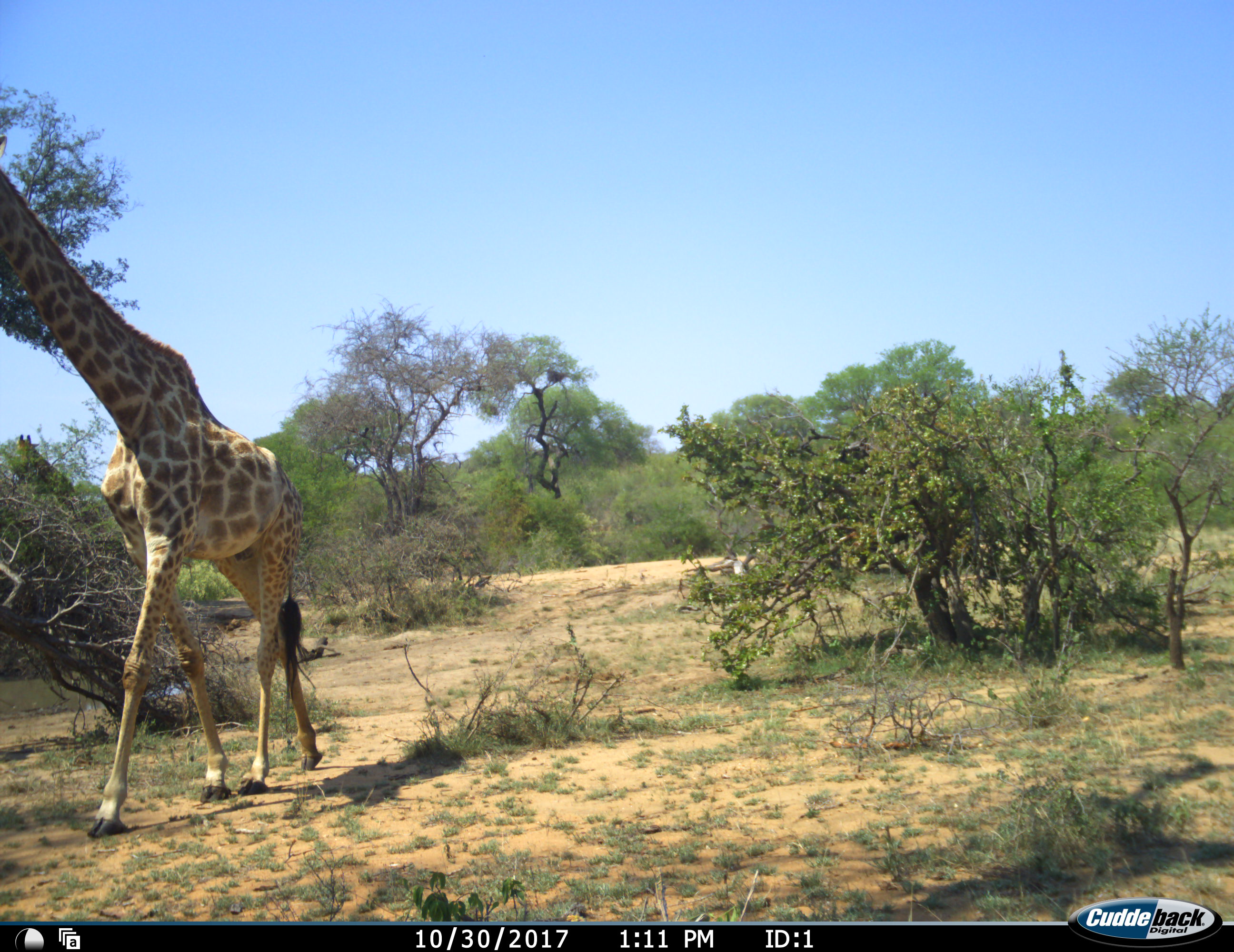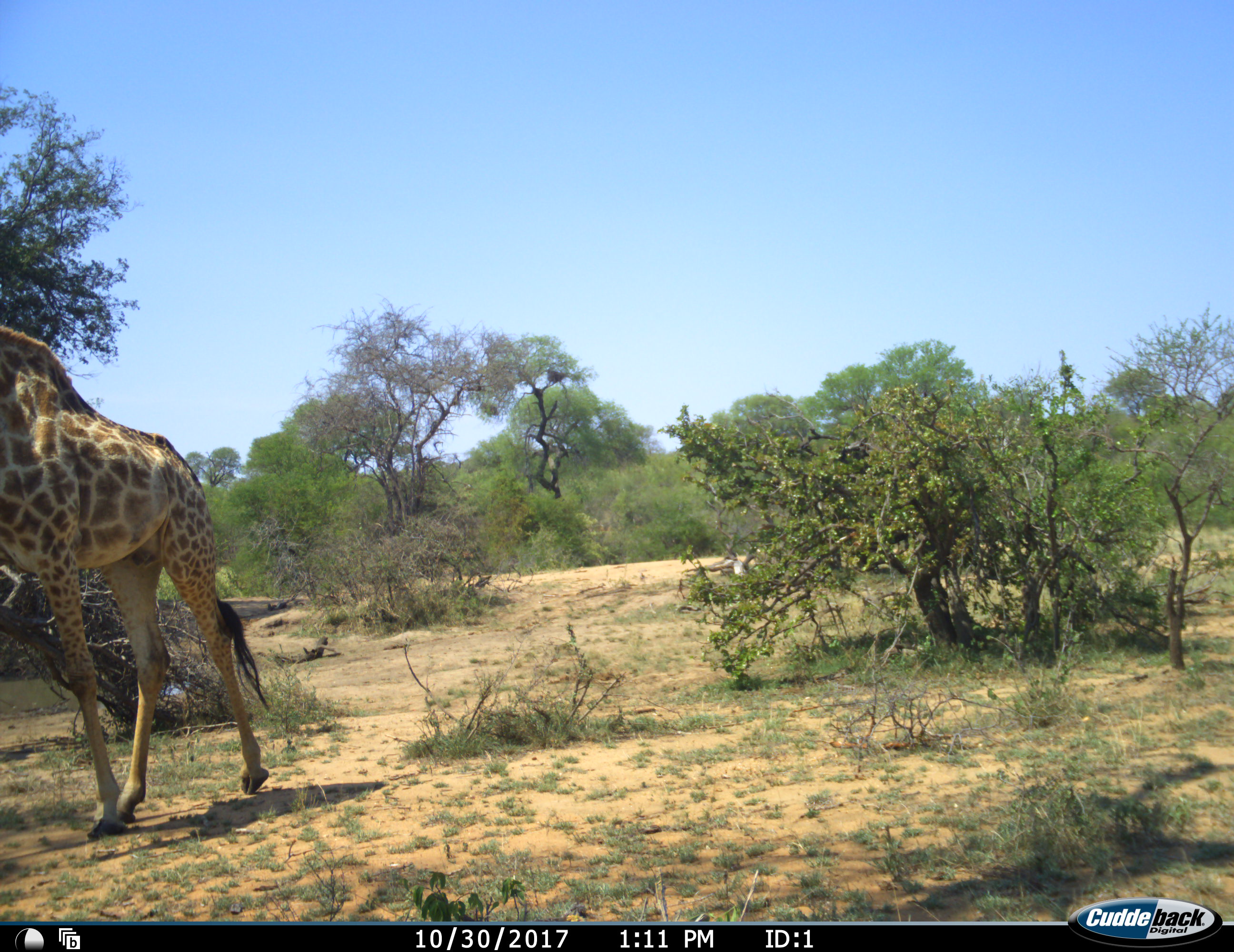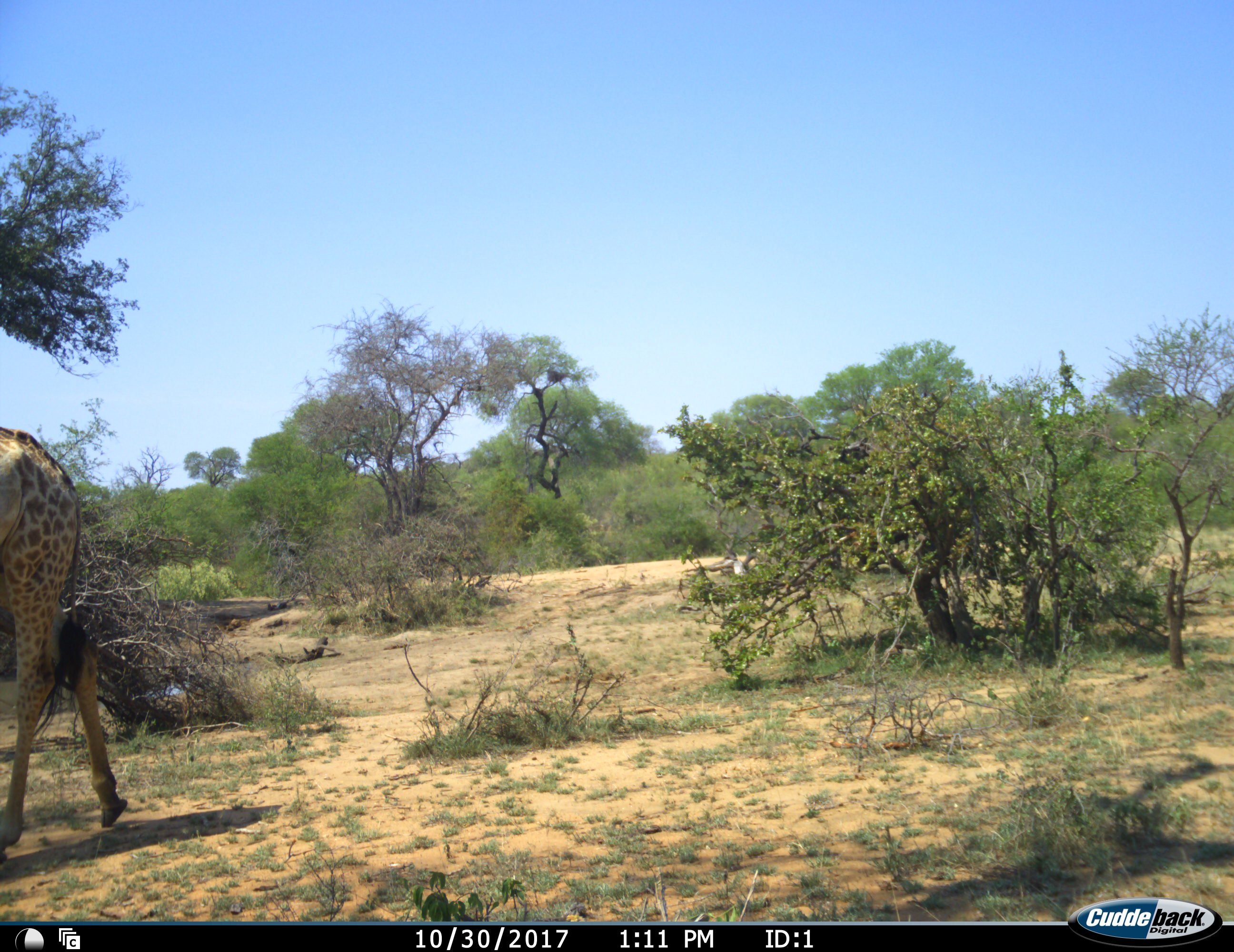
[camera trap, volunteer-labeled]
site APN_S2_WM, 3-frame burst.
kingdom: Animalia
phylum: Chordata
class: Mammalia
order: Artiodactyla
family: Giraffidae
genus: Giraffa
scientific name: Giraffa camelopardalis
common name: giraffe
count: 1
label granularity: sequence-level